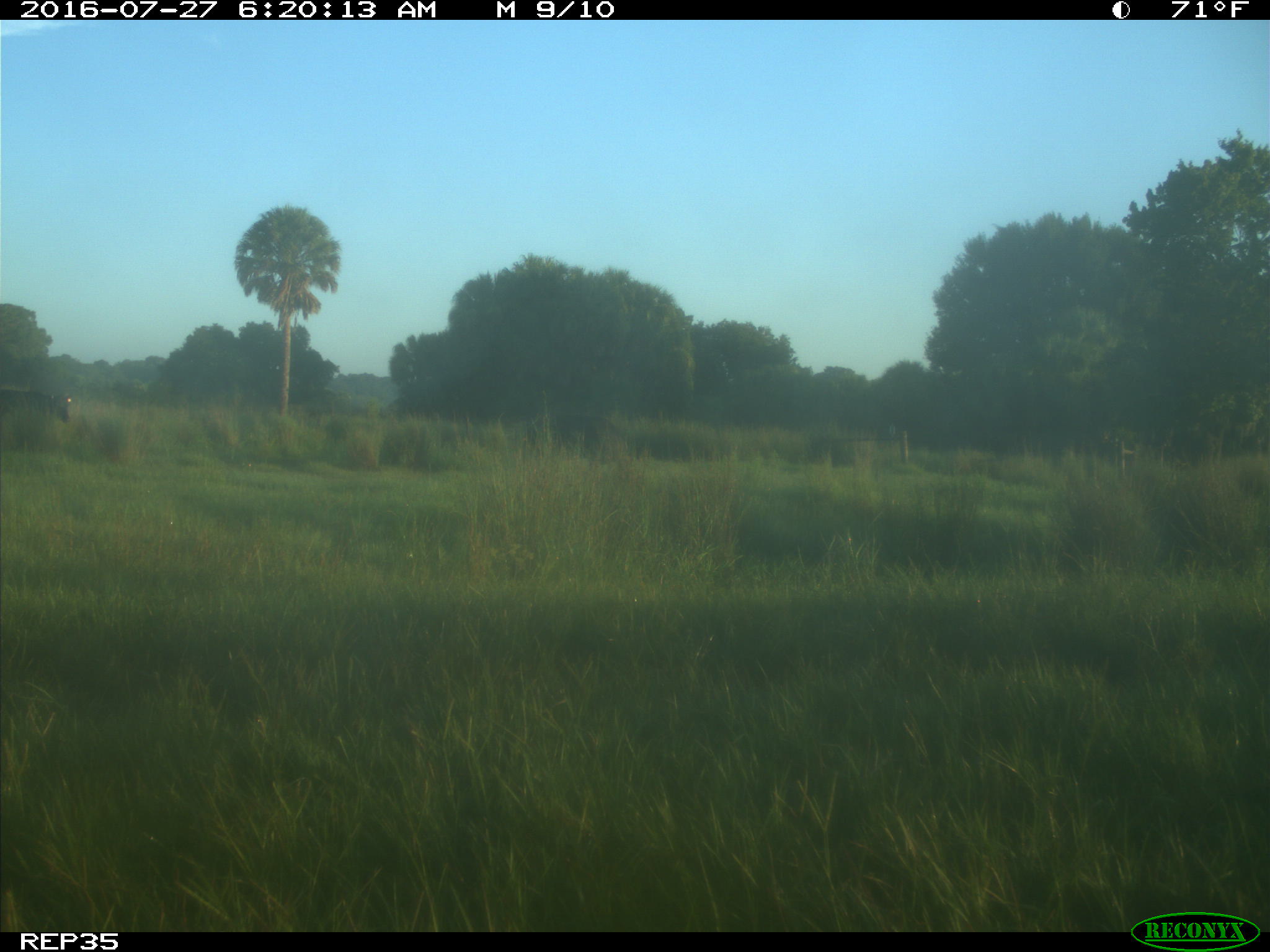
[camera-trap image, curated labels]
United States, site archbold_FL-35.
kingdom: Animalia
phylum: Chordata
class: Mammalia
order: Artiodactyla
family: Bovidae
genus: Bos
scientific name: Bos taurus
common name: domestic cow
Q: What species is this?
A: Bos taurus (domestic cow).